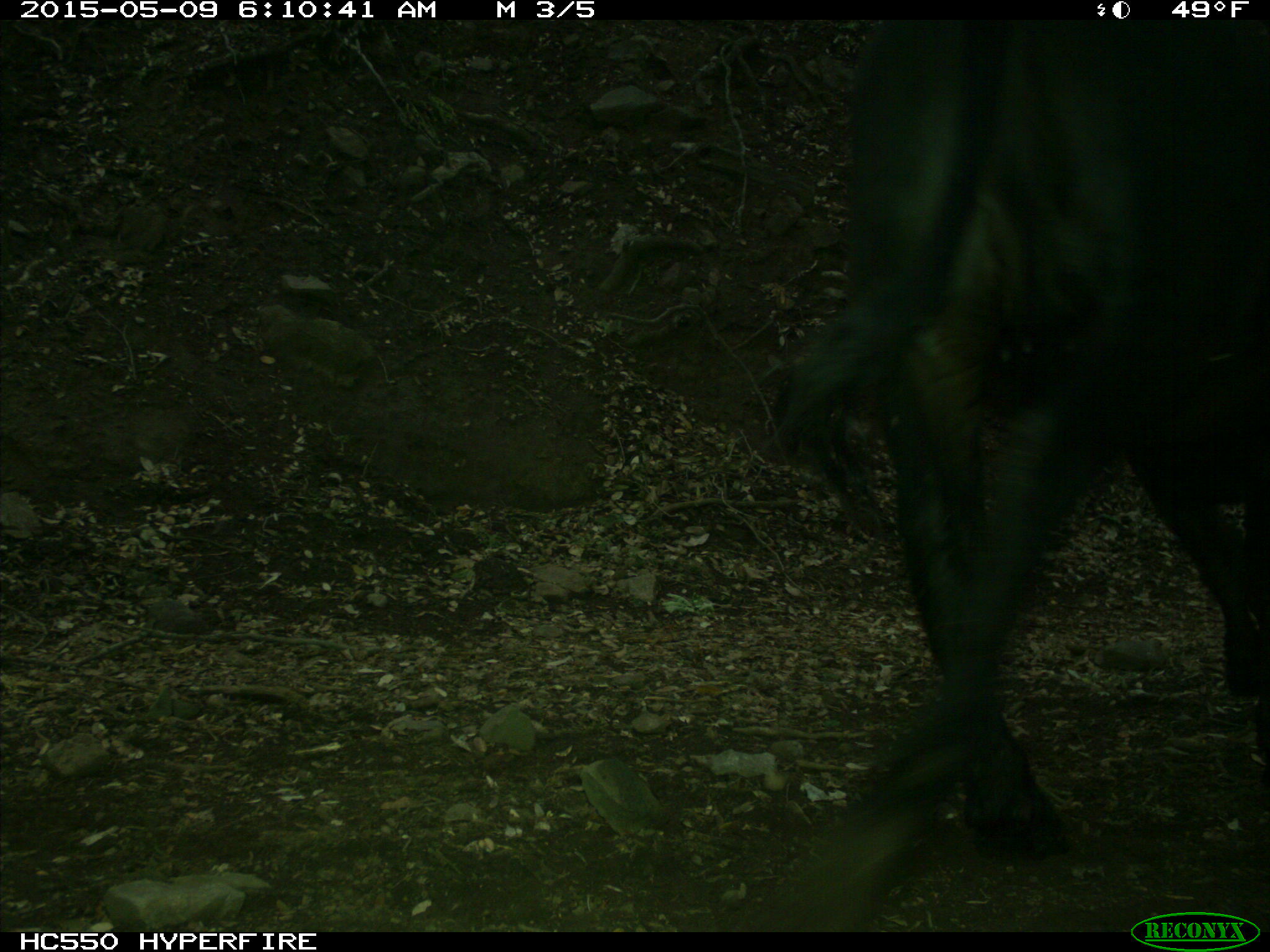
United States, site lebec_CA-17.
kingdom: Animalia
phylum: Chordata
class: Mammalia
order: Artiodactyla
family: Bovidae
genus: Bos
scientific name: Bos taurus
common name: domestic cow